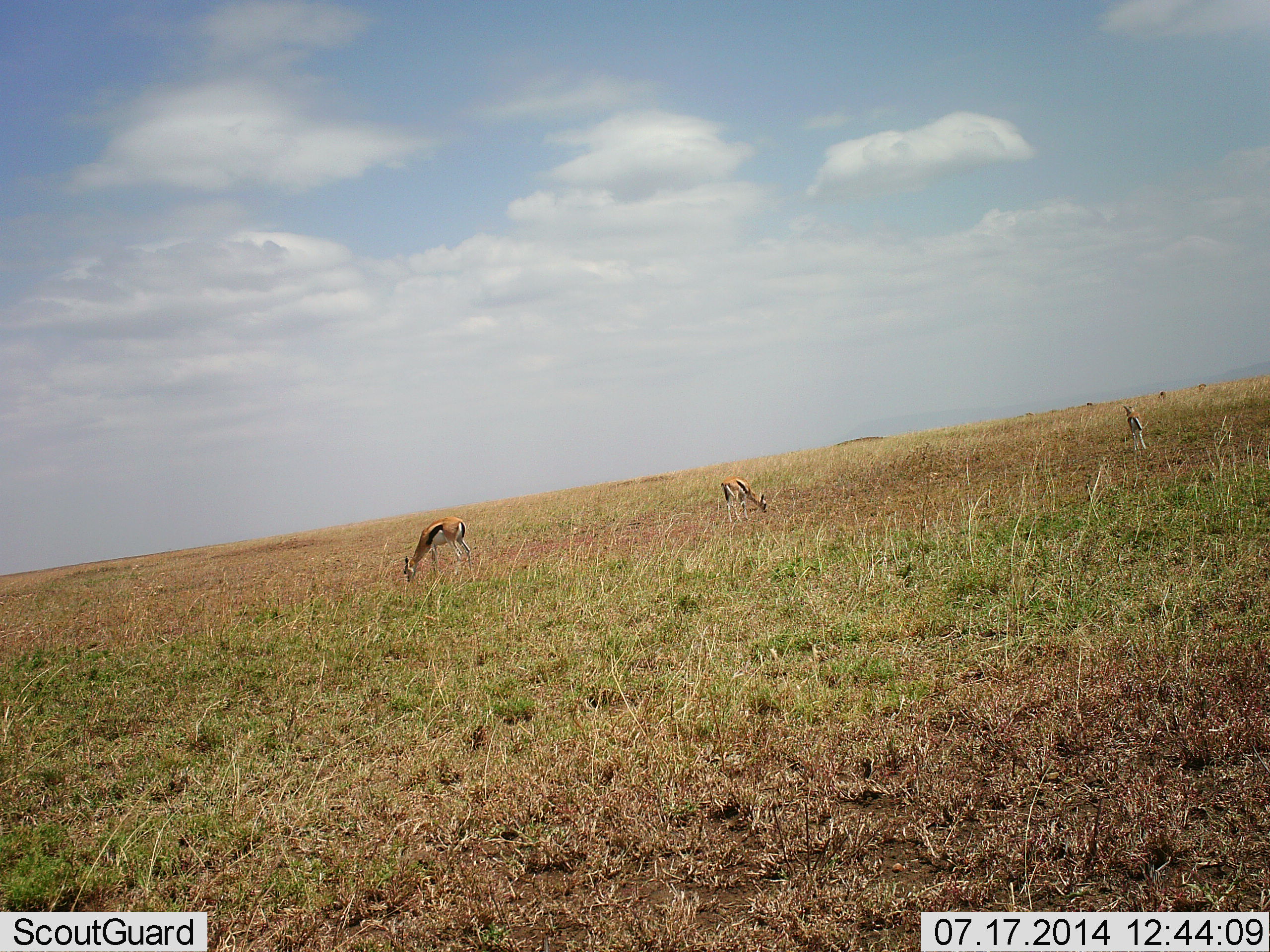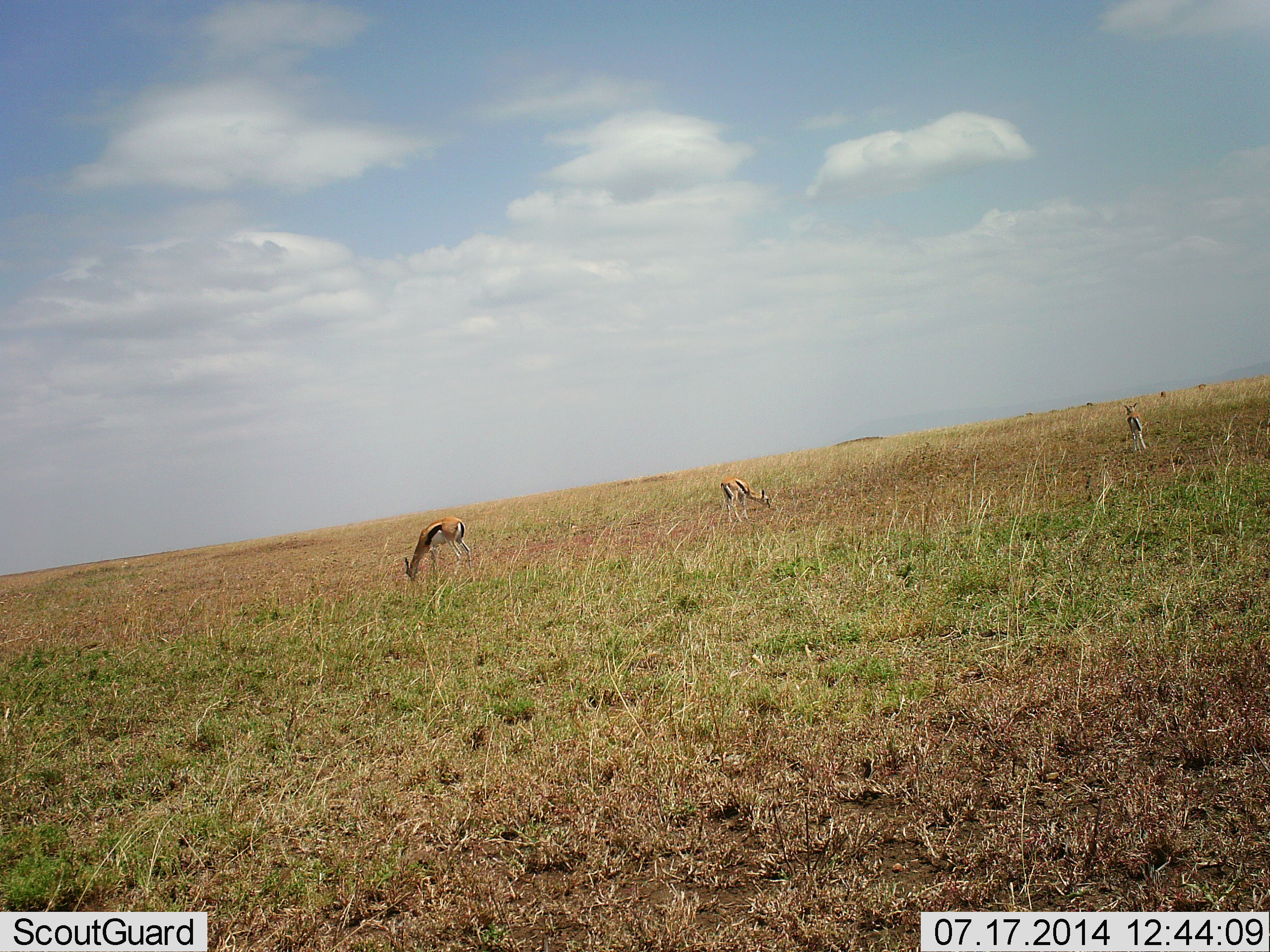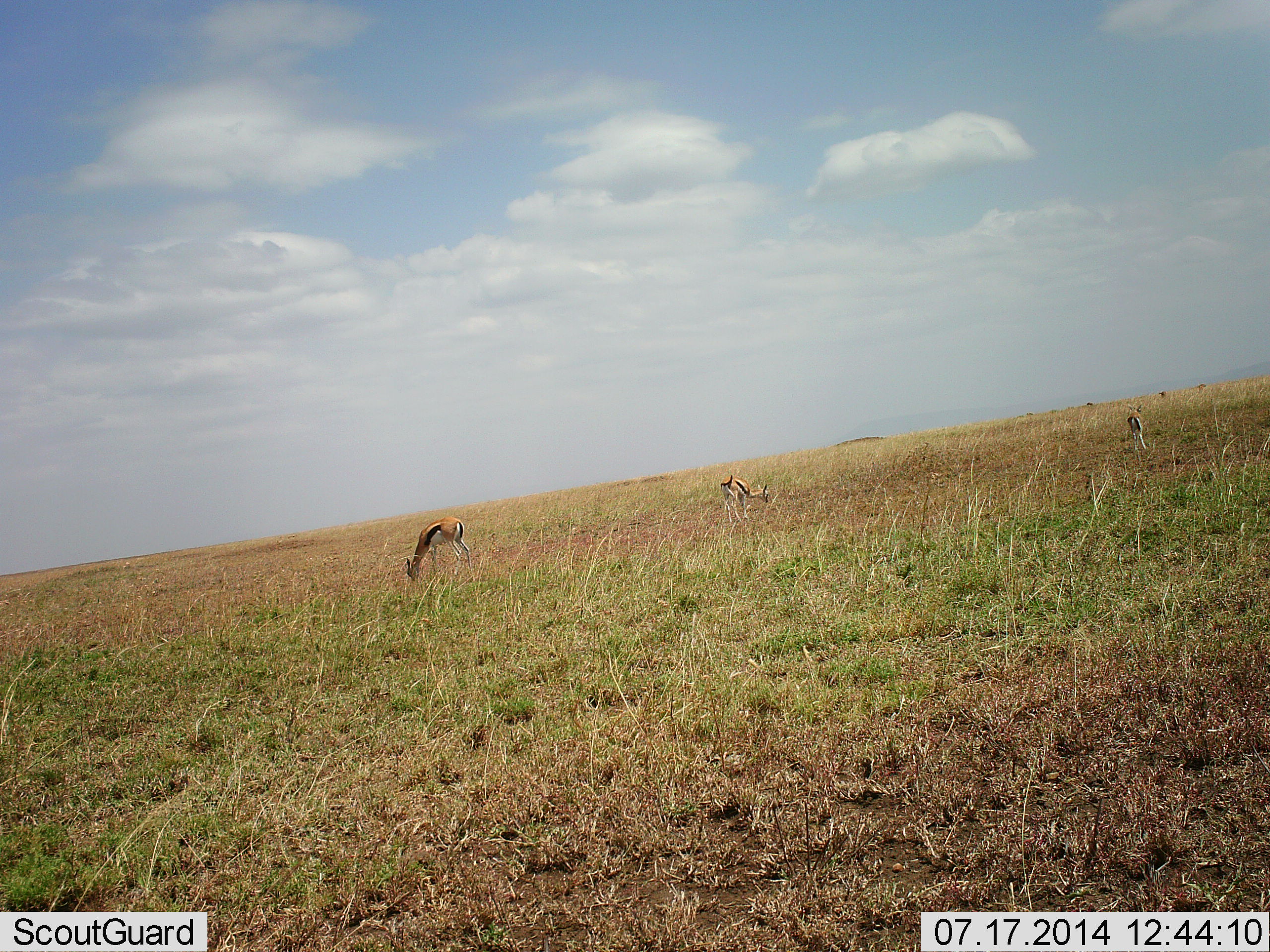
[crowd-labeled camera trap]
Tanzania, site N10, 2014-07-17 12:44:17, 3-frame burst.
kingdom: Animalia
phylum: Chordata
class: Mammalia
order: Artiodactyla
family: Bovidae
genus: Eudorcas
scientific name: Eudorcas thomsonii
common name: thomson's gazelle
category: gazellethomsons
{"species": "gazellethomsons (thomson's gazelle) (Eudorcas thomsonii)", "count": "3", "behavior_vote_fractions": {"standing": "60%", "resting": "0%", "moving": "0%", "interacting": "0%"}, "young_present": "0%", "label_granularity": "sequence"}